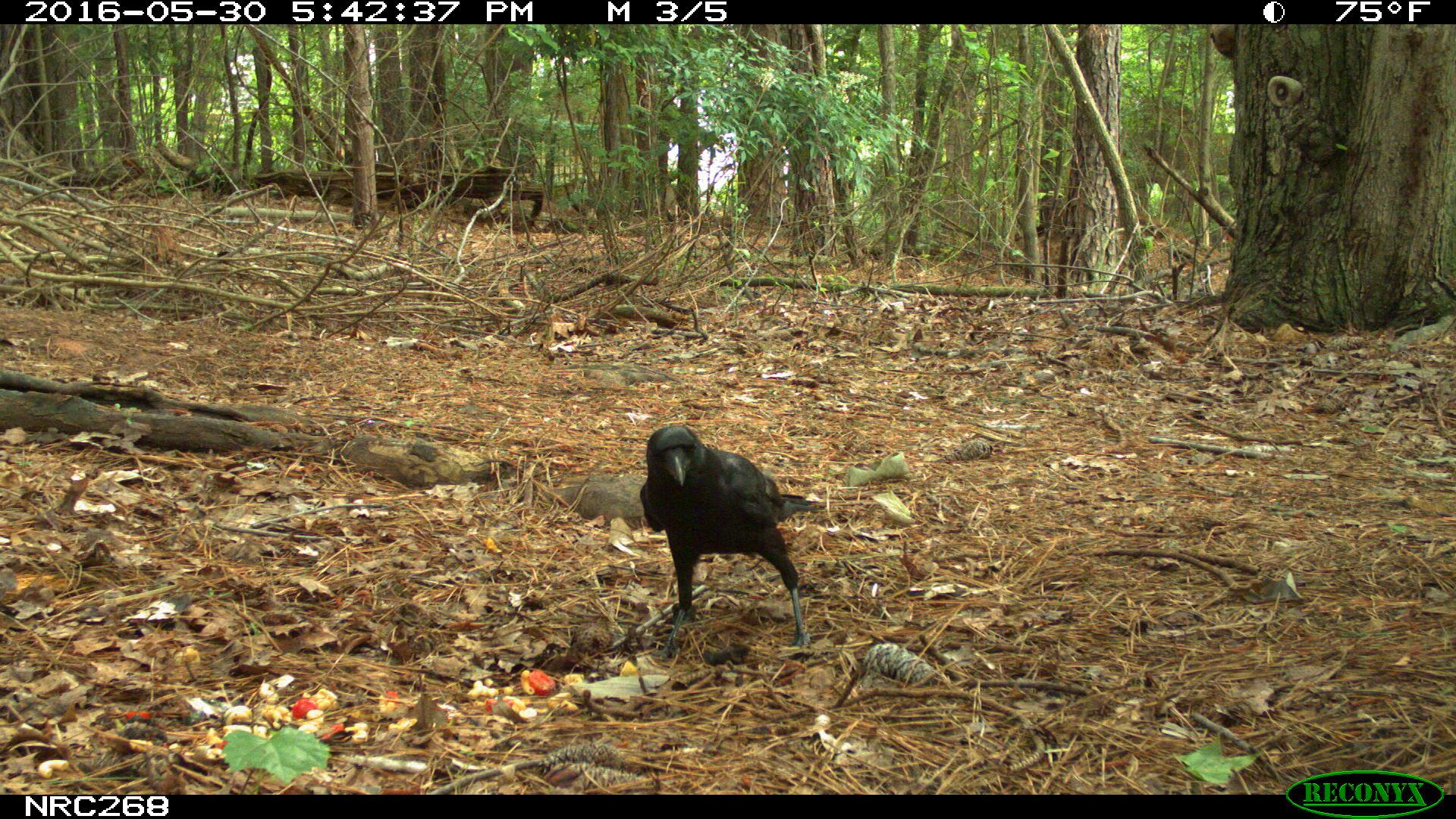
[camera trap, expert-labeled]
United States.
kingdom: Animalia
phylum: Chordata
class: Aves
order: Passeriformes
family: Corvidae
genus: Corvus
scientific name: Corvus brachyrhynchos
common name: american crow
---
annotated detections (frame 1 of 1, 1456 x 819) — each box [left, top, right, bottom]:
American Crow: [617, 417, 815, 657]